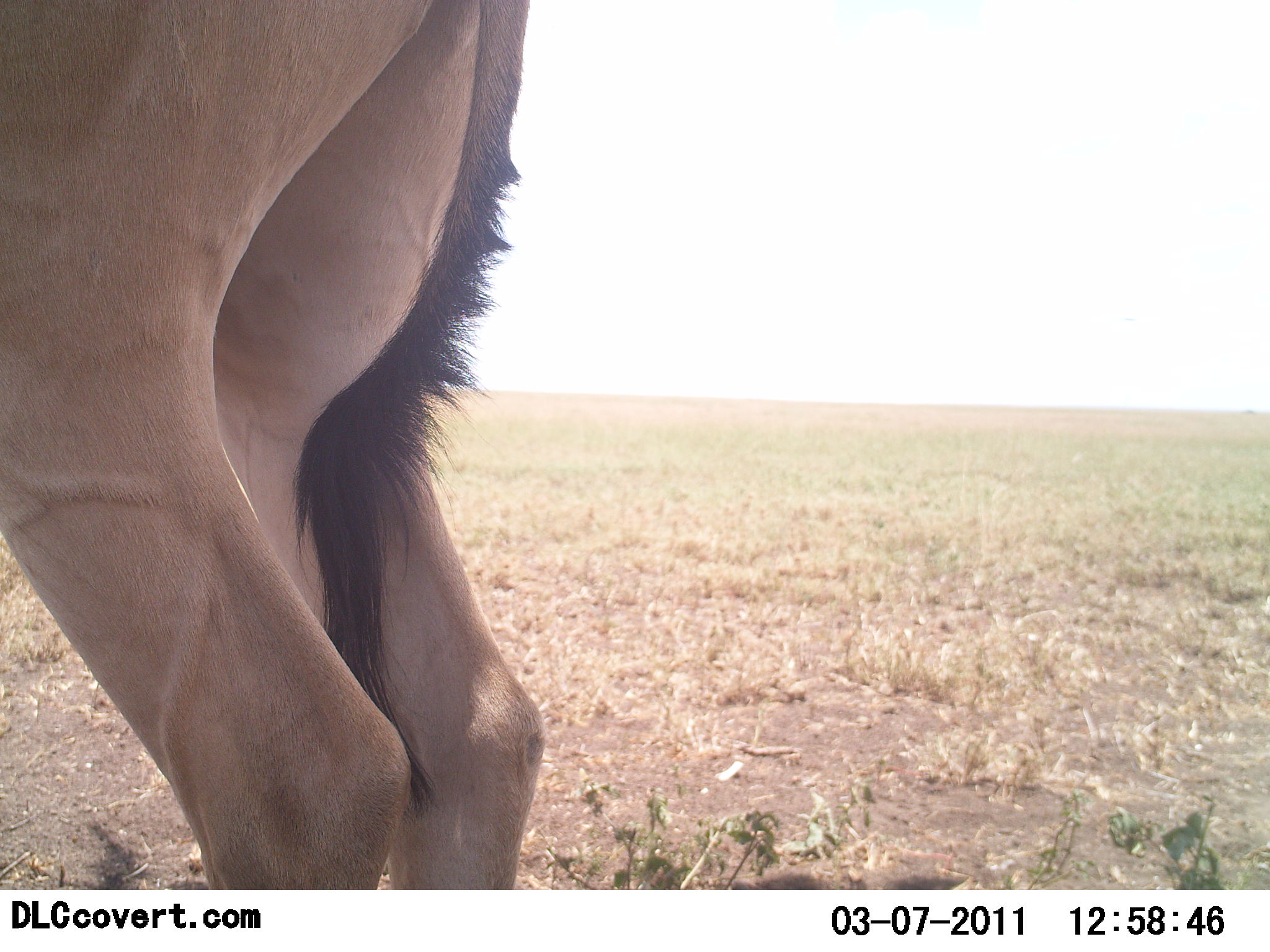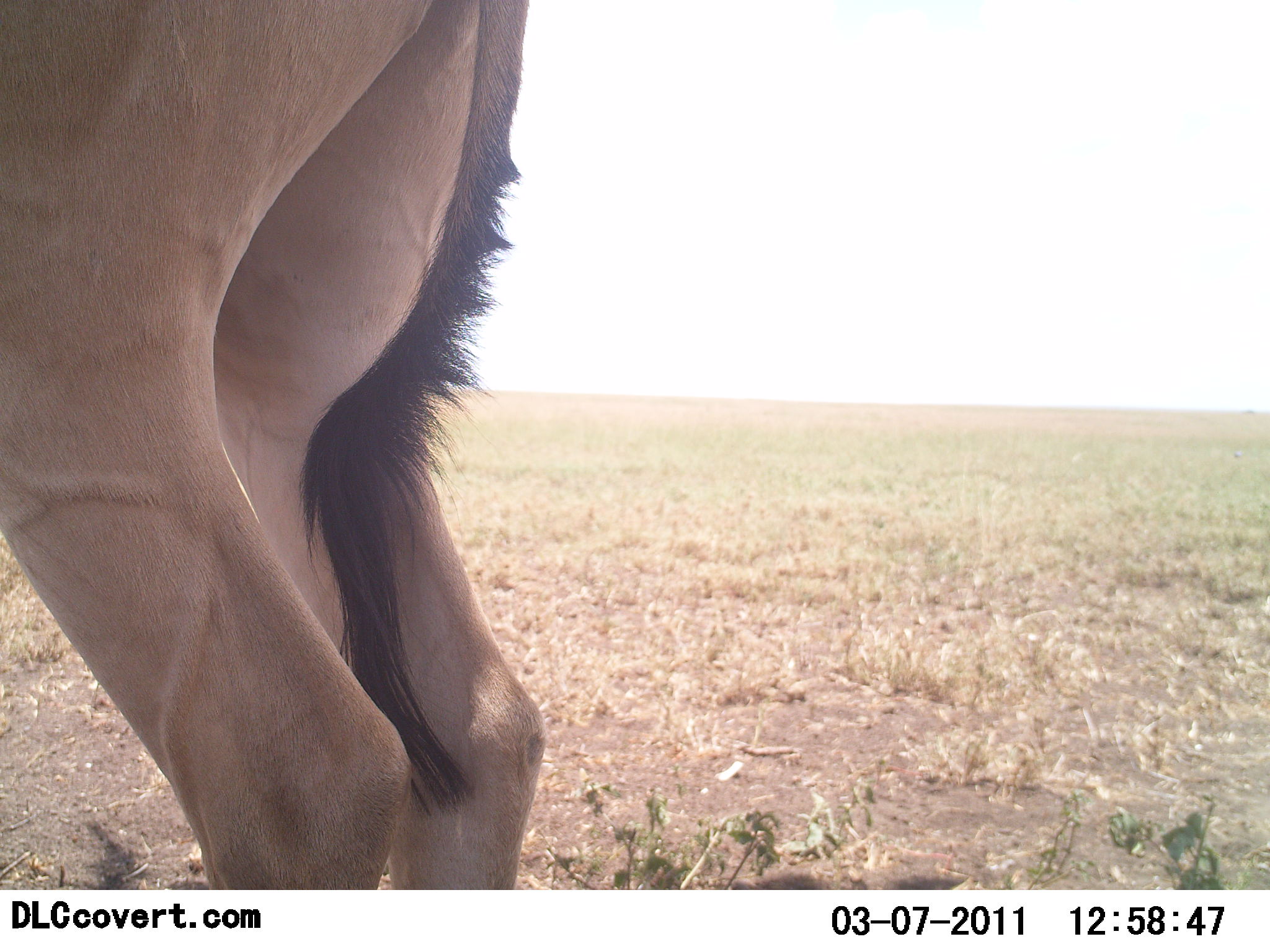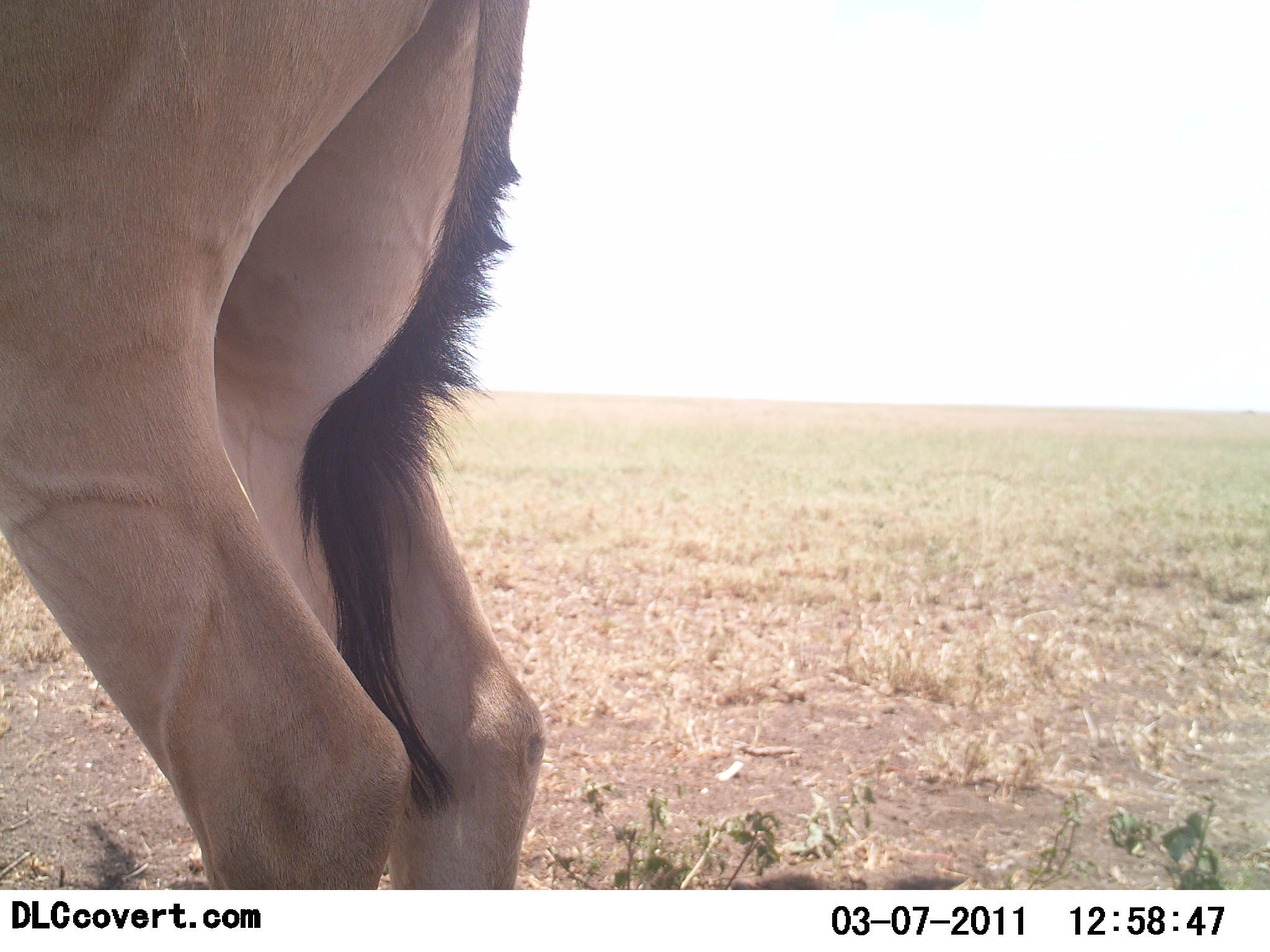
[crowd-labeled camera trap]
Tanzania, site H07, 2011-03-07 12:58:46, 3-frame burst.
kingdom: Animalia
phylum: Chordata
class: Mammalia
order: Artiodactyla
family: Bovidae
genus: Alcelaphus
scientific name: Alcelaphus buselaphus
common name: hartebeest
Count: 1.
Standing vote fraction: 100%.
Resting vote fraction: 10%.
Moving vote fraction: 0%.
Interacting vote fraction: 0%.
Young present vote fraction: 0%.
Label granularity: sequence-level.